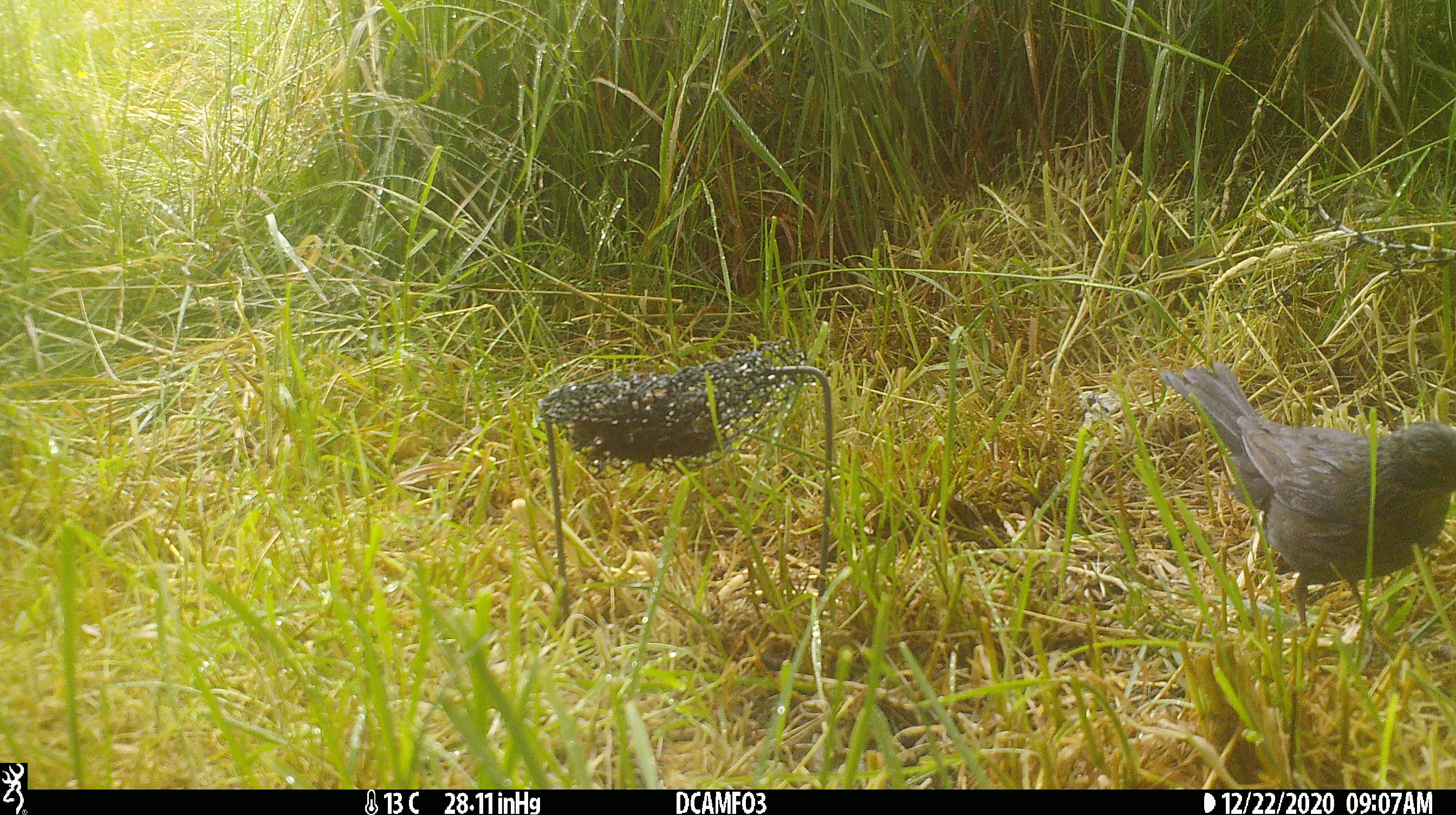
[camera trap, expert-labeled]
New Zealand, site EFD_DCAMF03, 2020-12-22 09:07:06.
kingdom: Animalia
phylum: Chordata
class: Aves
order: Passeriformes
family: Turdidae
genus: Turdus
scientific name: Turdus philomelos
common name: song thrush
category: thrush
Thrush (song thrush) (Turdus philomelos).